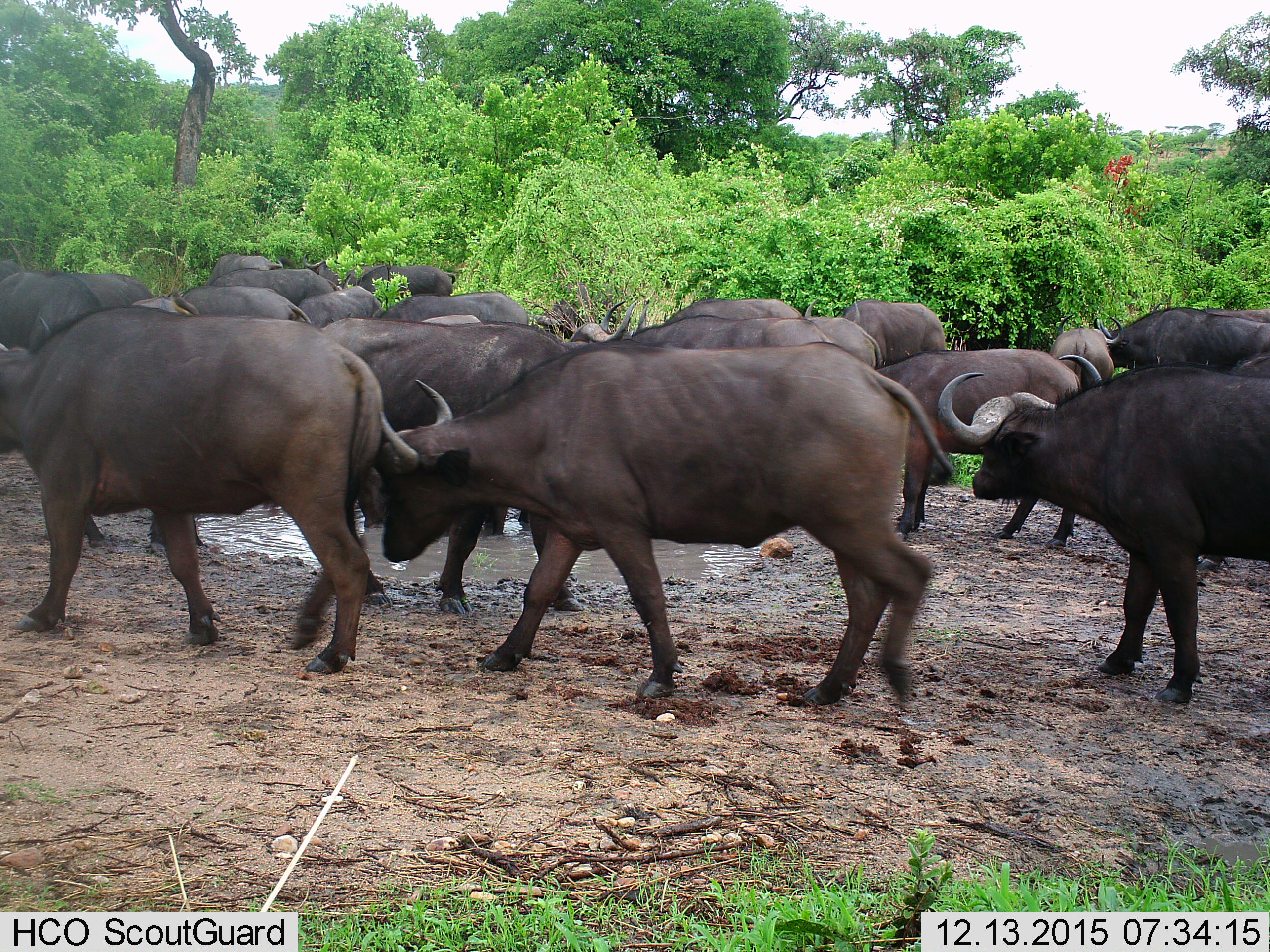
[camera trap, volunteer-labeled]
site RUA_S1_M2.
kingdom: Animalia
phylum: Chordata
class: Mammalia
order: Artiodactyla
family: Bovidae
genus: Syncerus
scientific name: Syncerus caffer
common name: african buffalo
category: buffalo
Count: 11-50.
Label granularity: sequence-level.